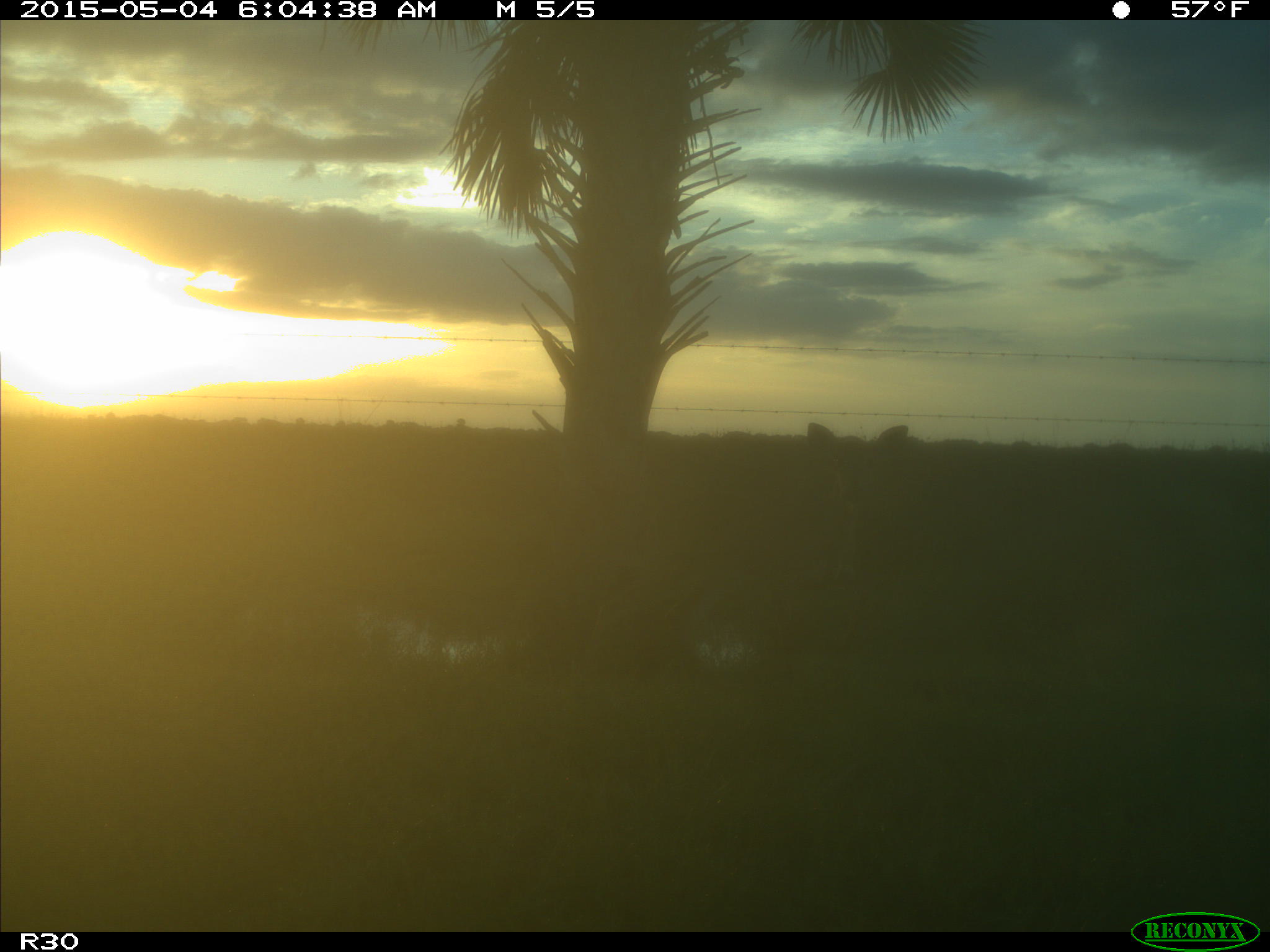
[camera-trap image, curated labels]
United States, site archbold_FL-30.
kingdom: Animalia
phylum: Chordata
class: Mammalia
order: Artiodactyla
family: Cervidae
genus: Odocoileus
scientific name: Odocoileus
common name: deer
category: unidentified deer